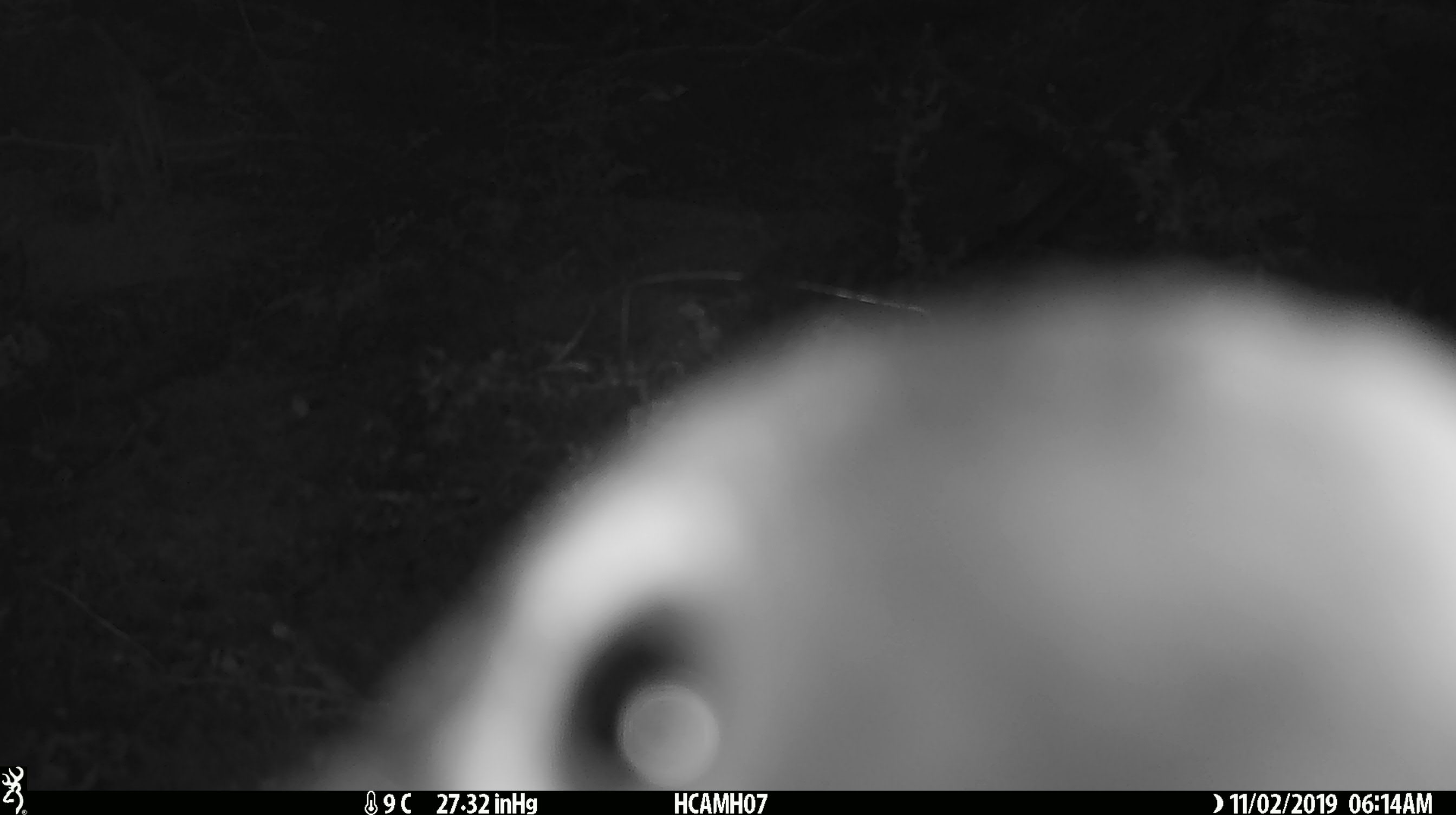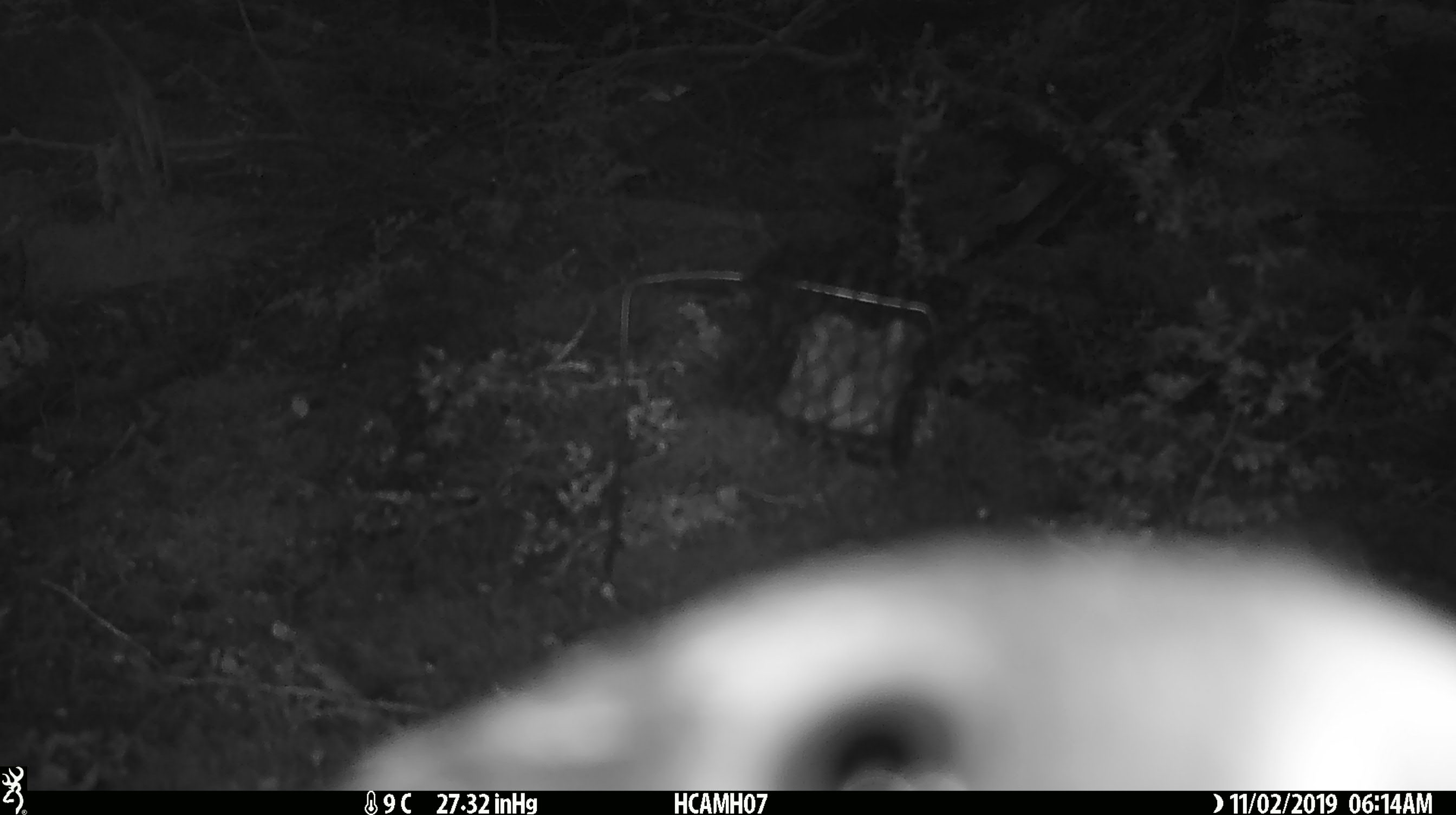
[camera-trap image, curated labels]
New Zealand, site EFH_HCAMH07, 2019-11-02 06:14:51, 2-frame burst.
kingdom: Animalia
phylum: Chordata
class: Aves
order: Psittaciformes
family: Strigopidae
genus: Nestor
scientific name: Nestor notabilis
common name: kea